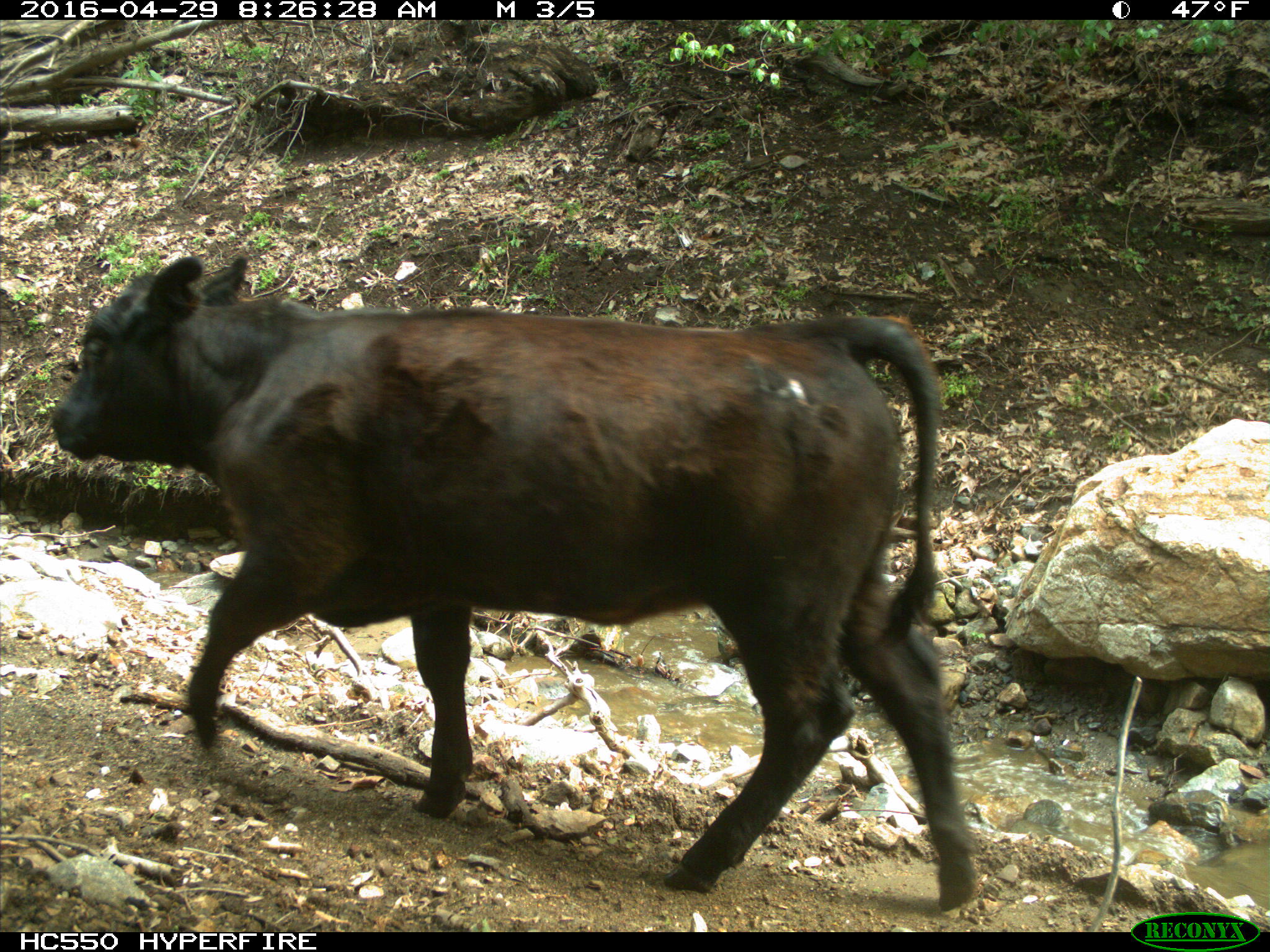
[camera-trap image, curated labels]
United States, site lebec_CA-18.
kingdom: Animalia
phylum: Chordata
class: Mammalia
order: Artiodactyla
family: Bovidae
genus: Bos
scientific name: Bos taurus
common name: domestic cow